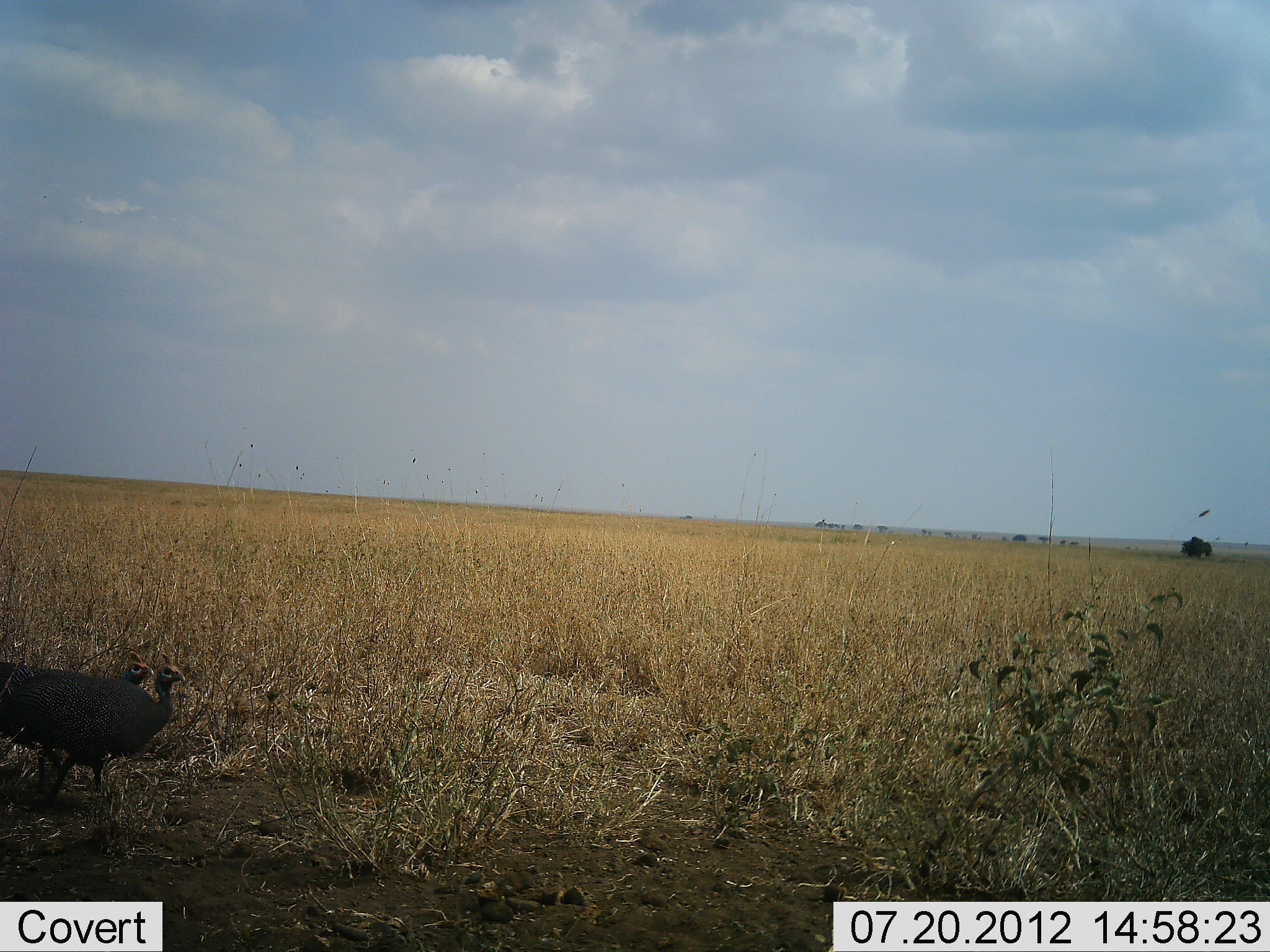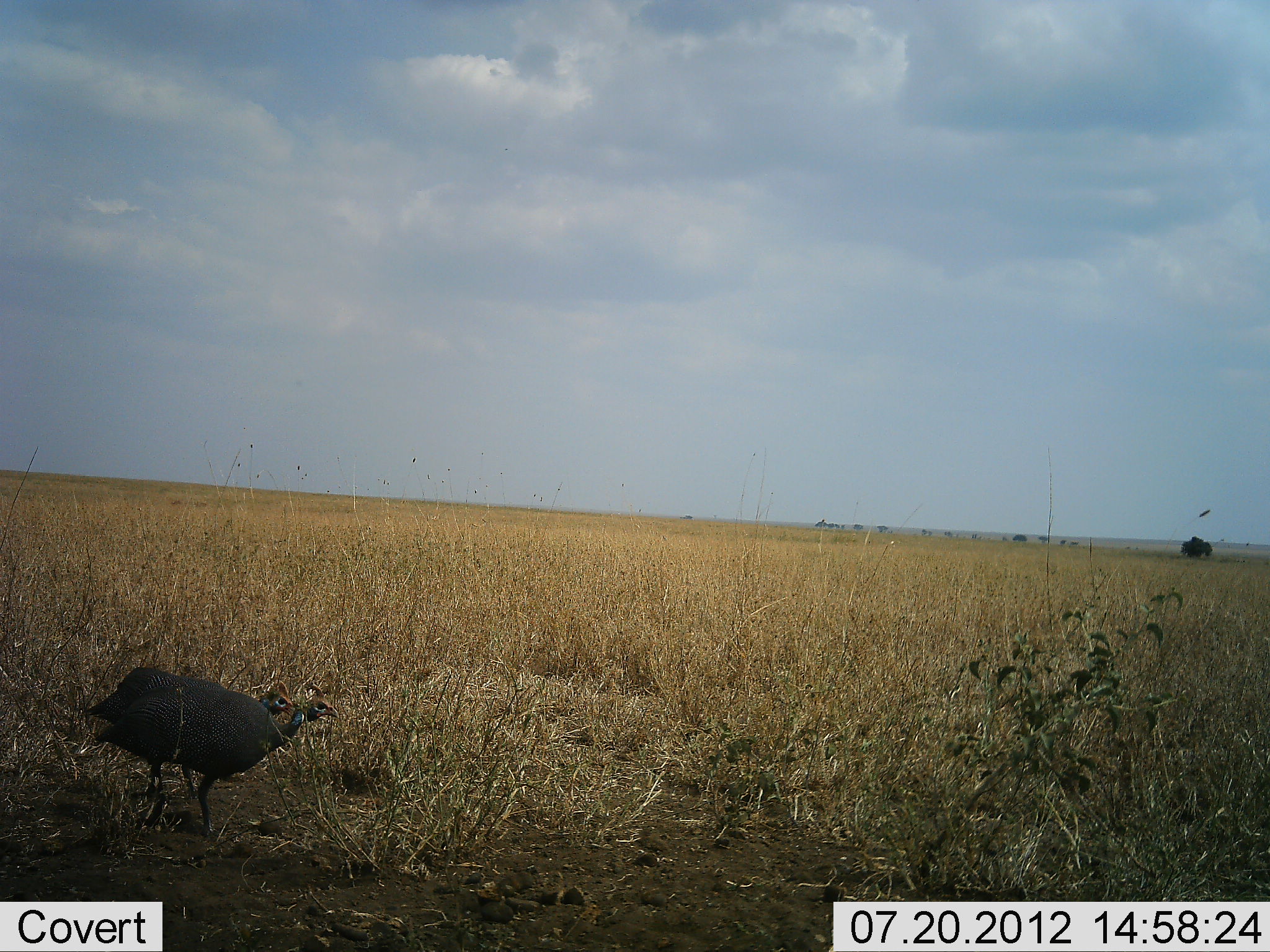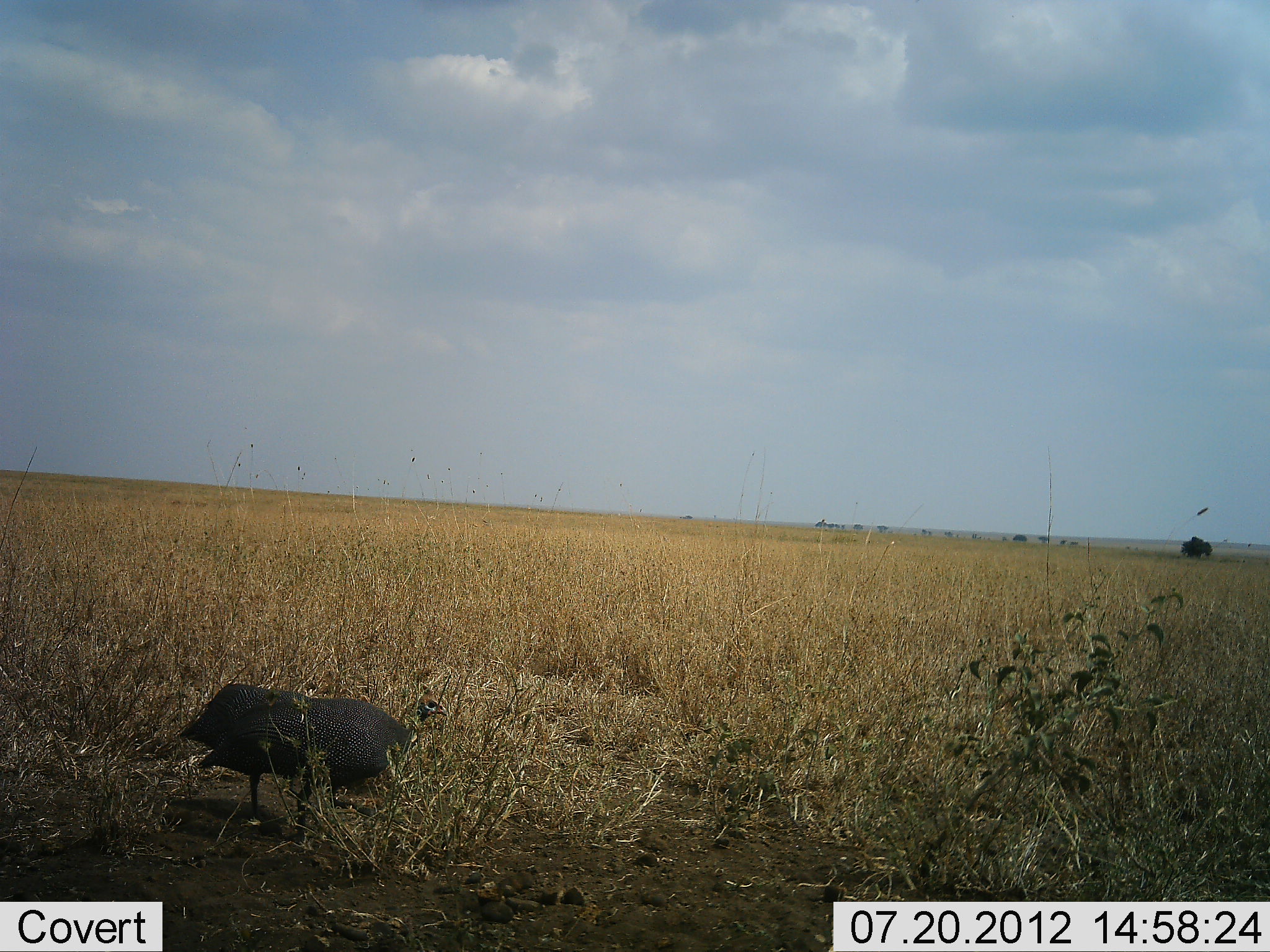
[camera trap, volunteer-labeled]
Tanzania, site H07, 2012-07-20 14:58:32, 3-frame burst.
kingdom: Animalia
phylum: Chordata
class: Aves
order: Galliformes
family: Numididae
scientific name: Numididae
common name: guinea fowl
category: guineafowl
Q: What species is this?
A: Guineafowl (guinea fowl) (Numididae).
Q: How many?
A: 2.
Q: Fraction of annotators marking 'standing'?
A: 18%.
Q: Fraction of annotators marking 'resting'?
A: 0%.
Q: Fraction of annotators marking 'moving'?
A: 82%.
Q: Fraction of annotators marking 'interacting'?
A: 0%.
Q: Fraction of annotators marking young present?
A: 0%.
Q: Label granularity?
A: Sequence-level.